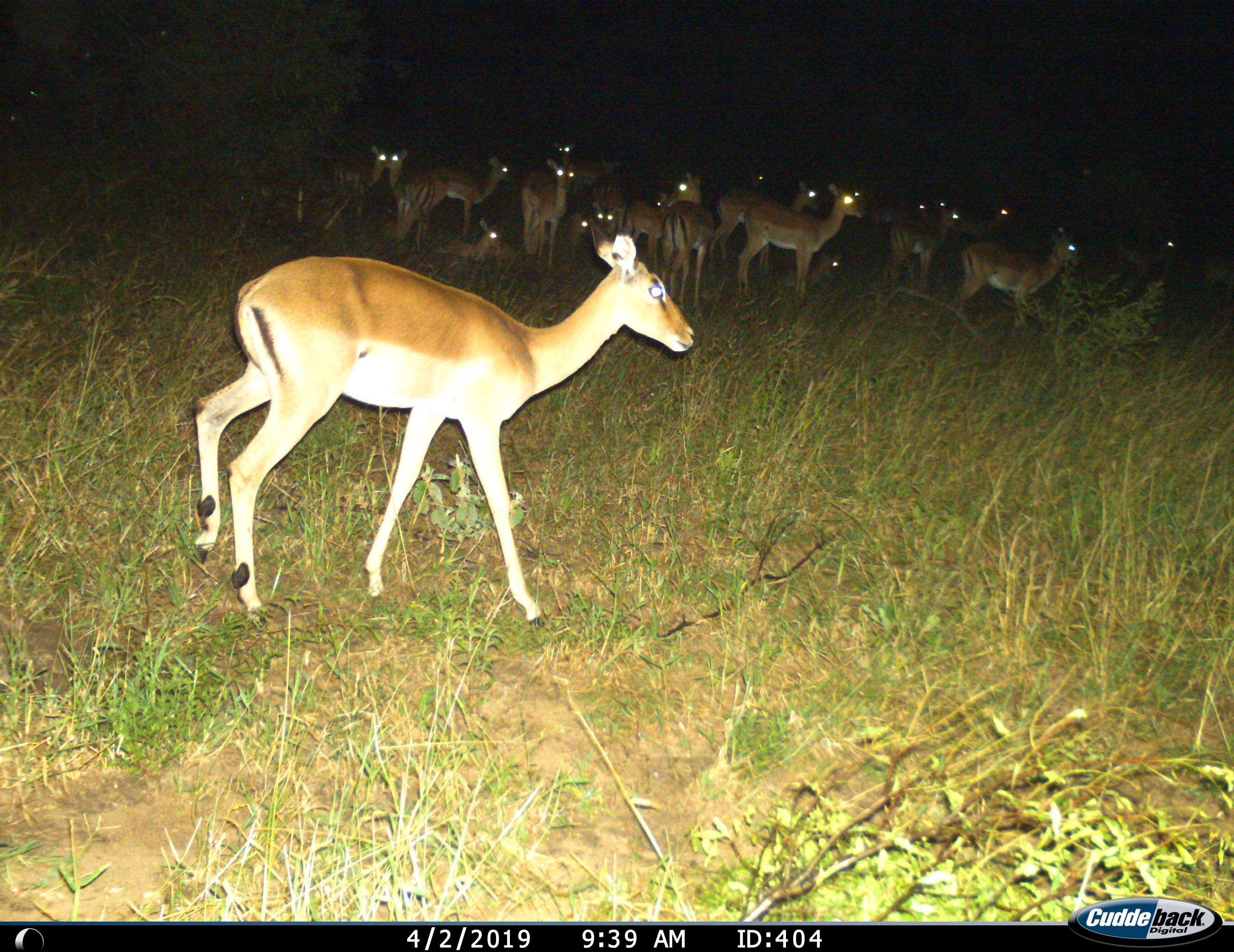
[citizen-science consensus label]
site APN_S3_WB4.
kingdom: Animalia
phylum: Chordata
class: Mammalia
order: Artiodactyla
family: Bovidae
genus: Aepyceros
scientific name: Aepyceros melampus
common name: impala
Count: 11-50.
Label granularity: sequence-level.